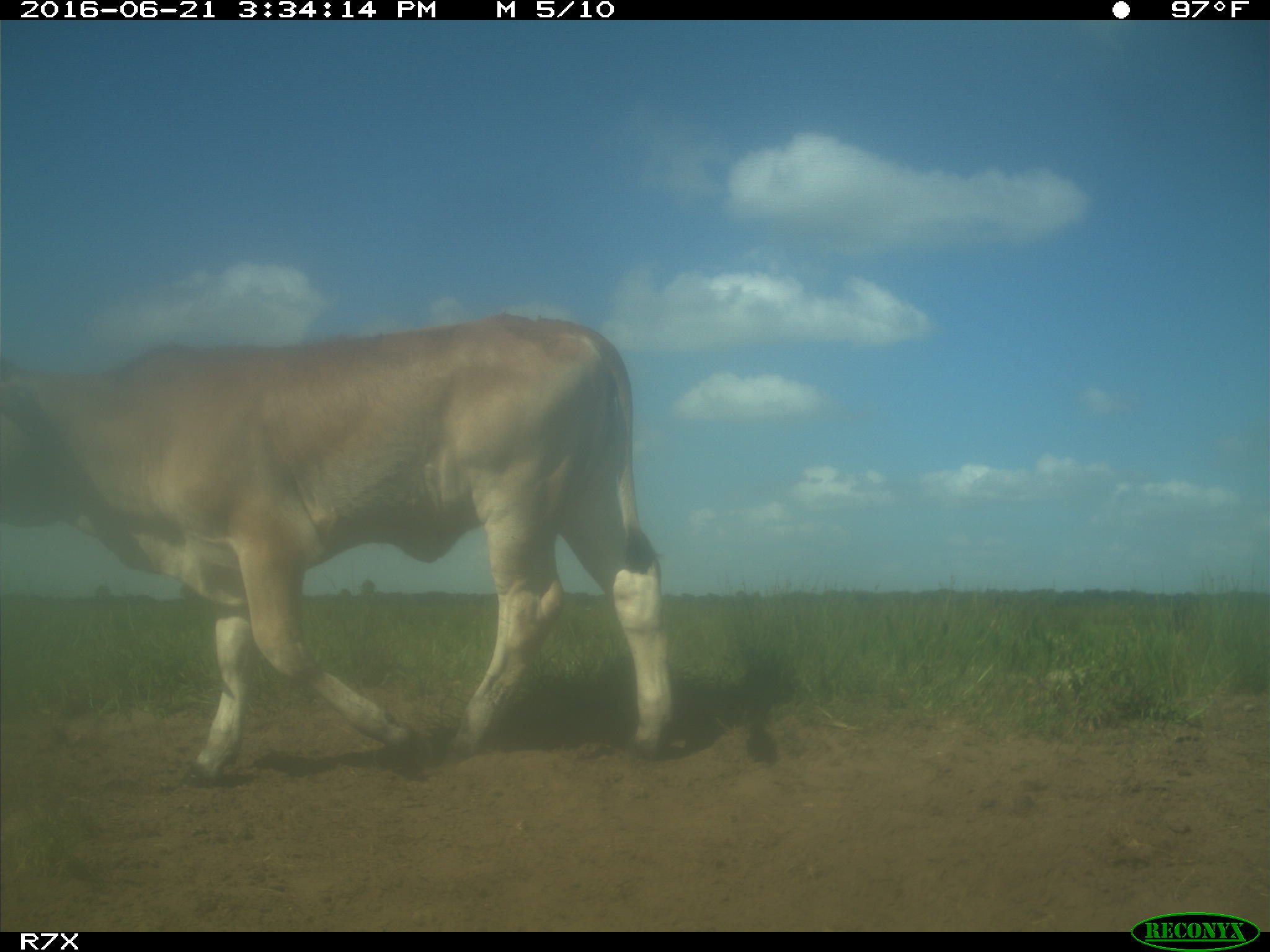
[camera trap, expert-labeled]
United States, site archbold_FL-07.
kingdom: Animalia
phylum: Chordata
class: Mammalia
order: Artiodactyla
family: Bovidae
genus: Bos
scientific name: Bos taurus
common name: domestic cow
Bos taurus (domestic cow).